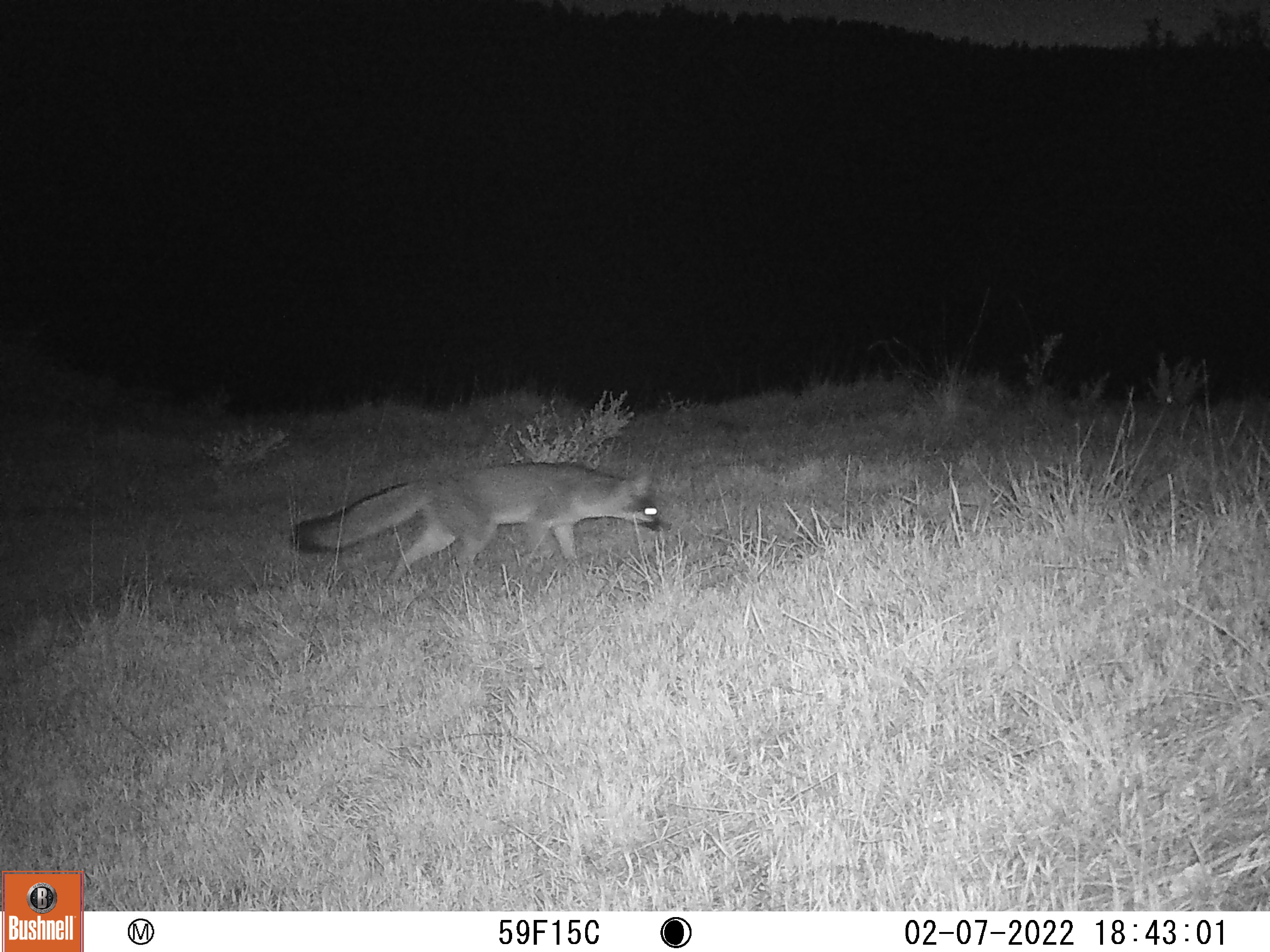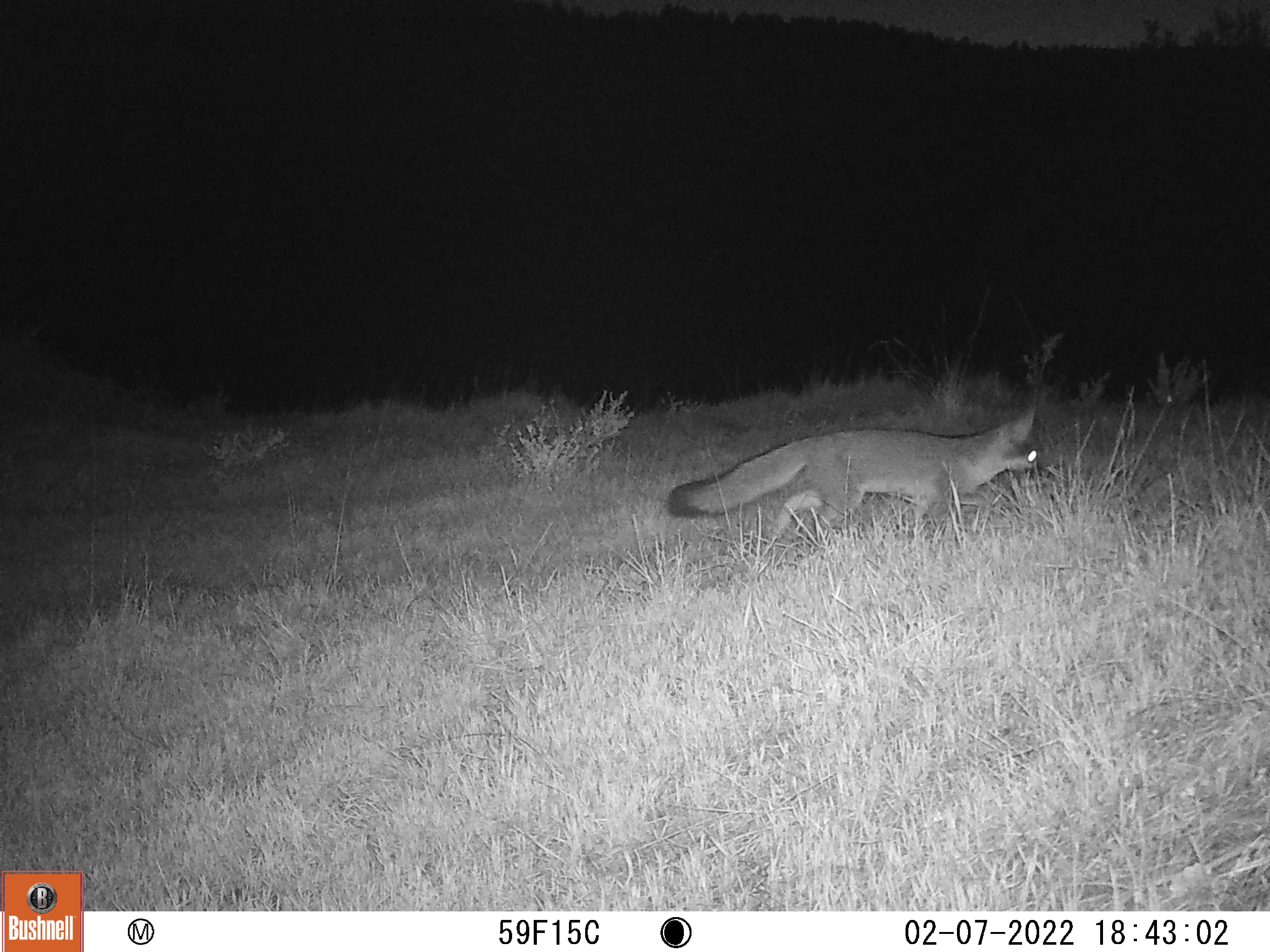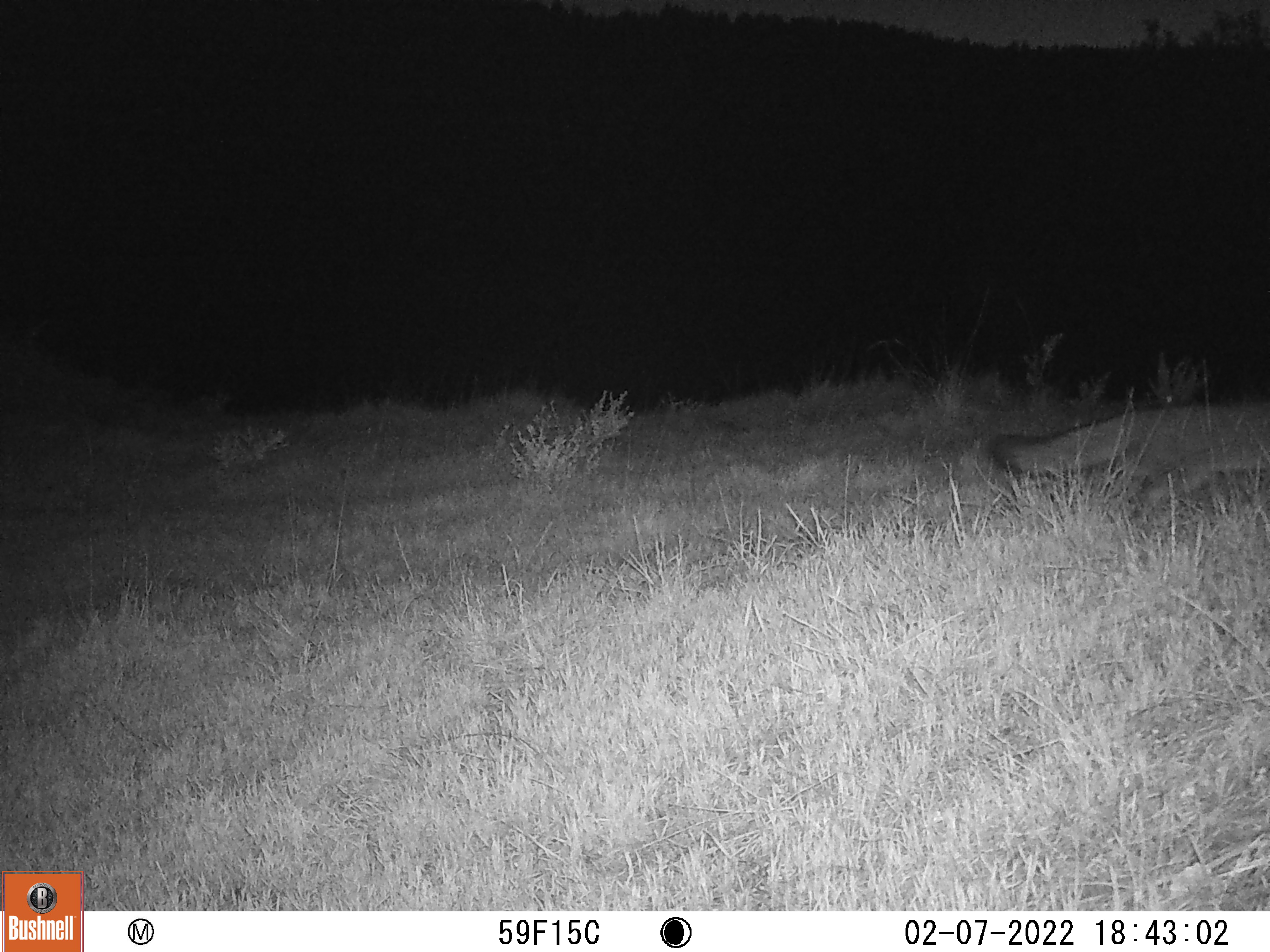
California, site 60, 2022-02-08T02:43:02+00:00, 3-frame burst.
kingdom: Animalia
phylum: Chordata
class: Mammalia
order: Carnivora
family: Canidae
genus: Urocyon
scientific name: Urocyon cinereoargenteus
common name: gray fox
Gray fox (Urocyon cinereoargenteus).